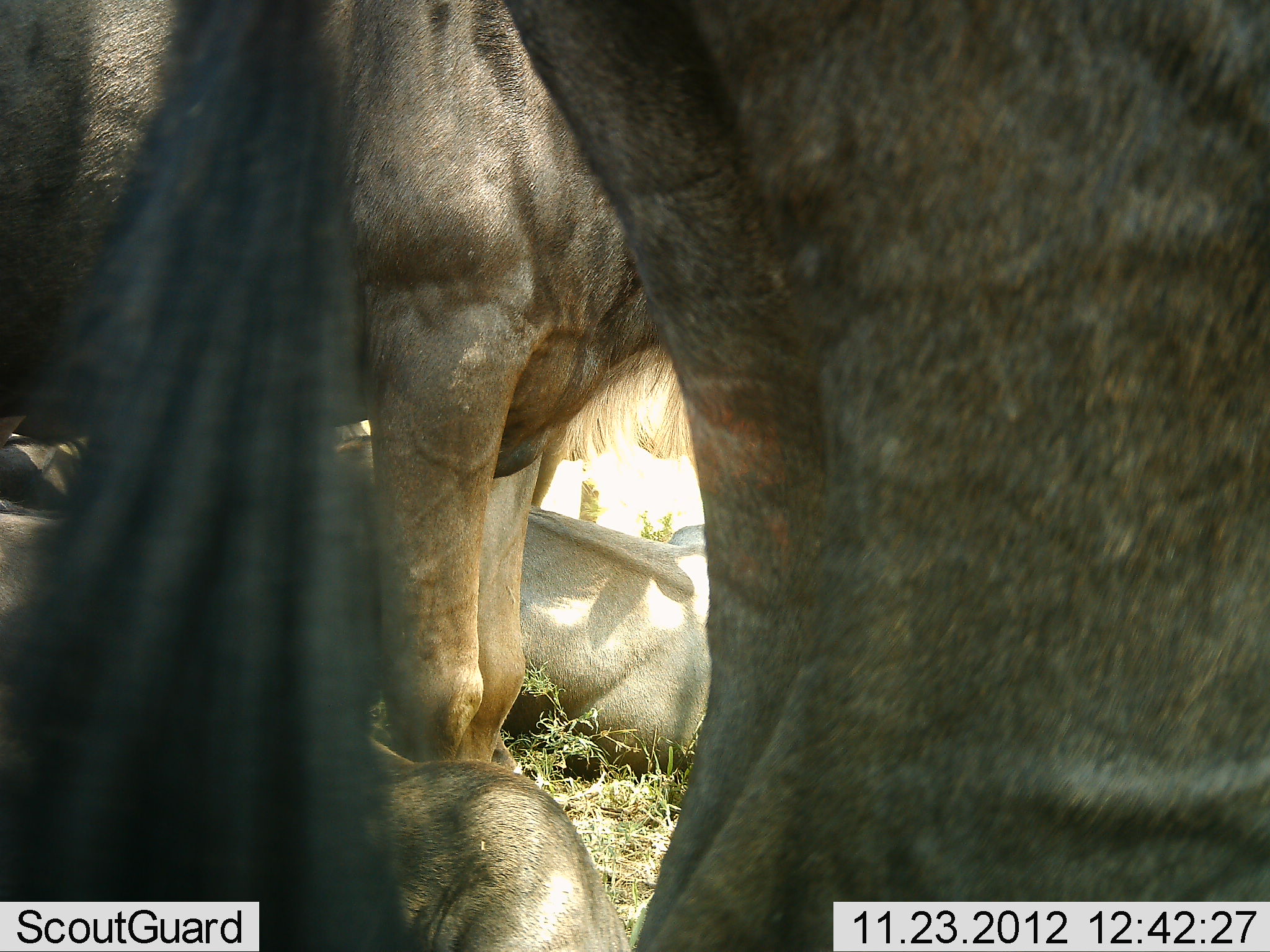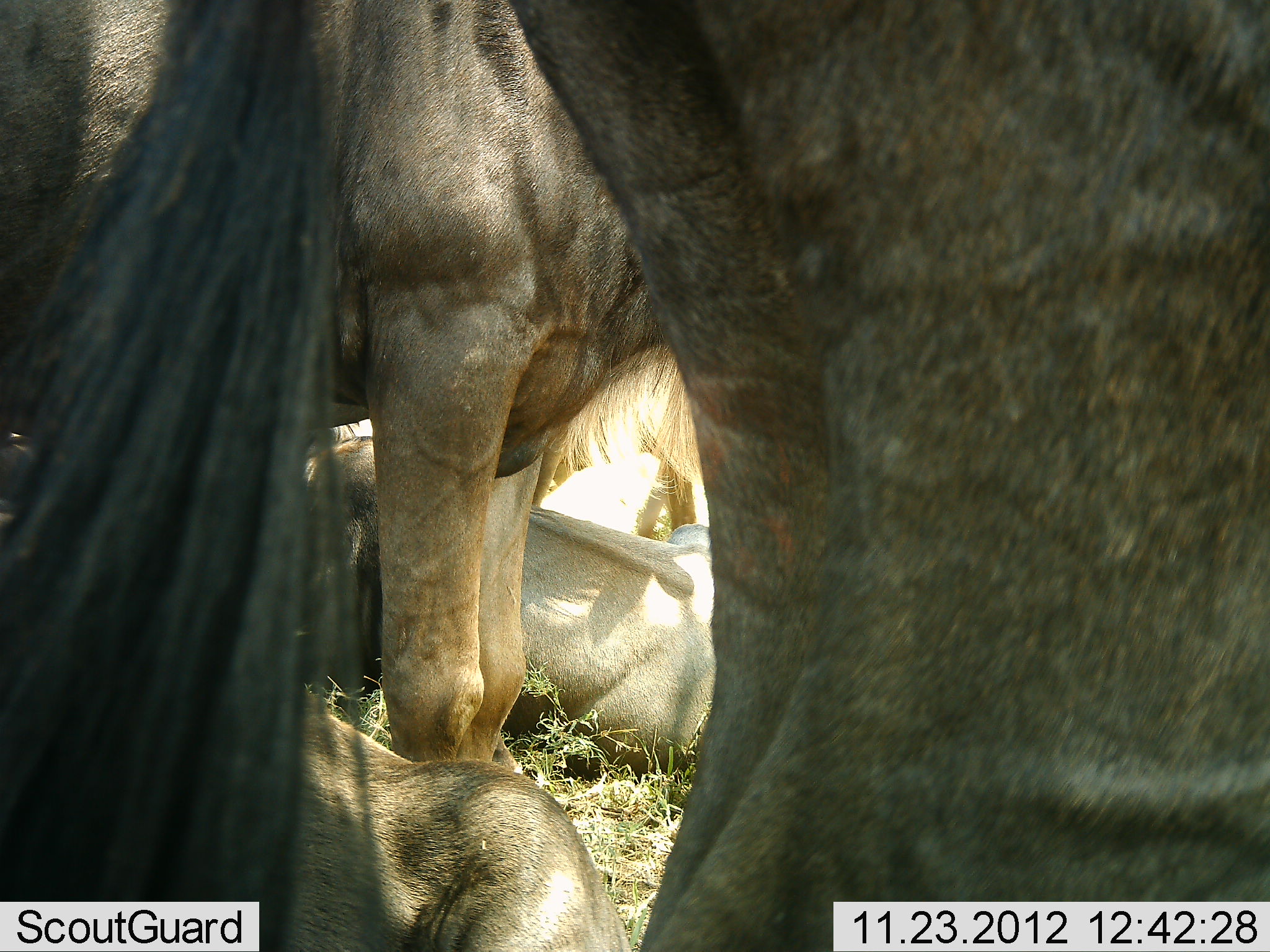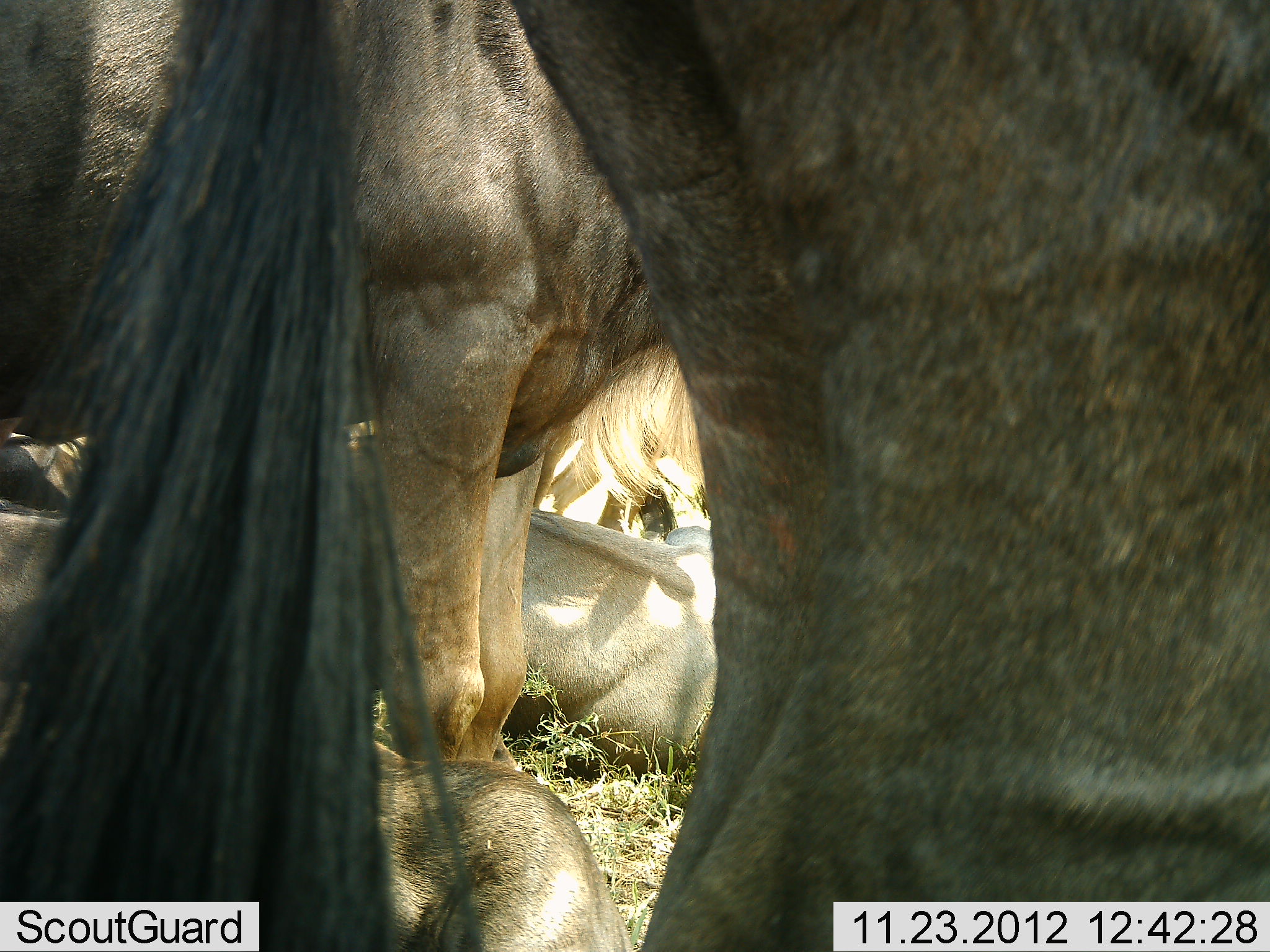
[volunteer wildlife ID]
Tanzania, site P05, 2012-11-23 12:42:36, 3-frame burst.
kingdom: Animalia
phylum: Chordata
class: Mammalia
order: Artiodactyla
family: Bovidae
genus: Connochaetes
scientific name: Connochaetes taurinus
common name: blue wildebeest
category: wildebeest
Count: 5.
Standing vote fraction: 70%.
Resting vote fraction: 100%.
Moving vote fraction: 0%.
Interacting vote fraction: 0%.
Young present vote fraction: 10%.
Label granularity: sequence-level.